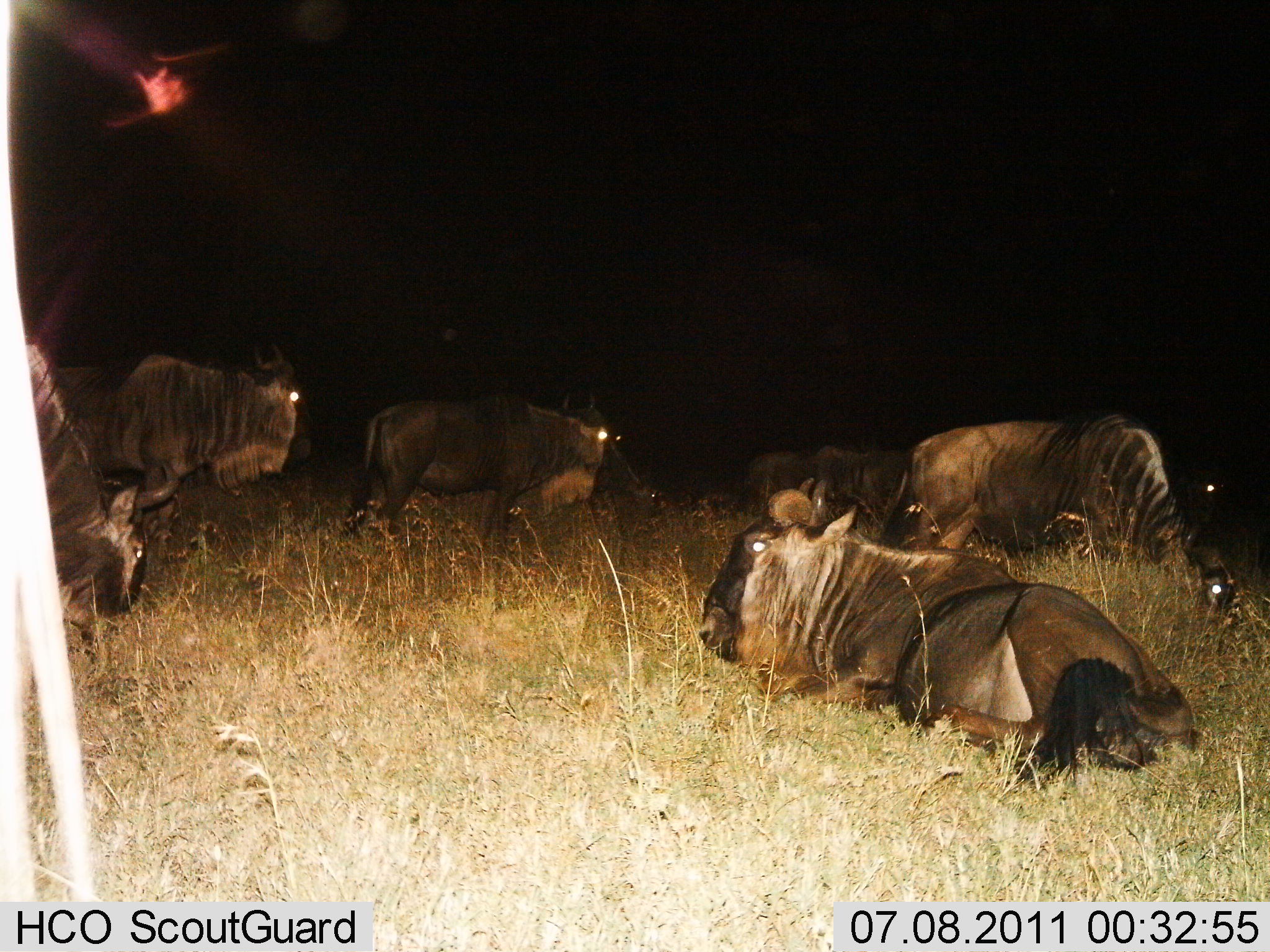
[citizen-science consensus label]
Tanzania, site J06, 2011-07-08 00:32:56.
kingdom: Animalia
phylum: Chordata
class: Mammalia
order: Artiodactyla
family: Bovidae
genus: Connochaetes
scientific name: Connochaetes taurinus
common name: blue wildebeest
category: wildebeest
Wildebeest (blue wildebeest) (Connochaetes taurinus), count 6. Behavior (volunteer vote fractions): standing 36%, resting 100%, moving 0%, interacting 0%. Young present (vote fraction): 0%. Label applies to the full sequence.